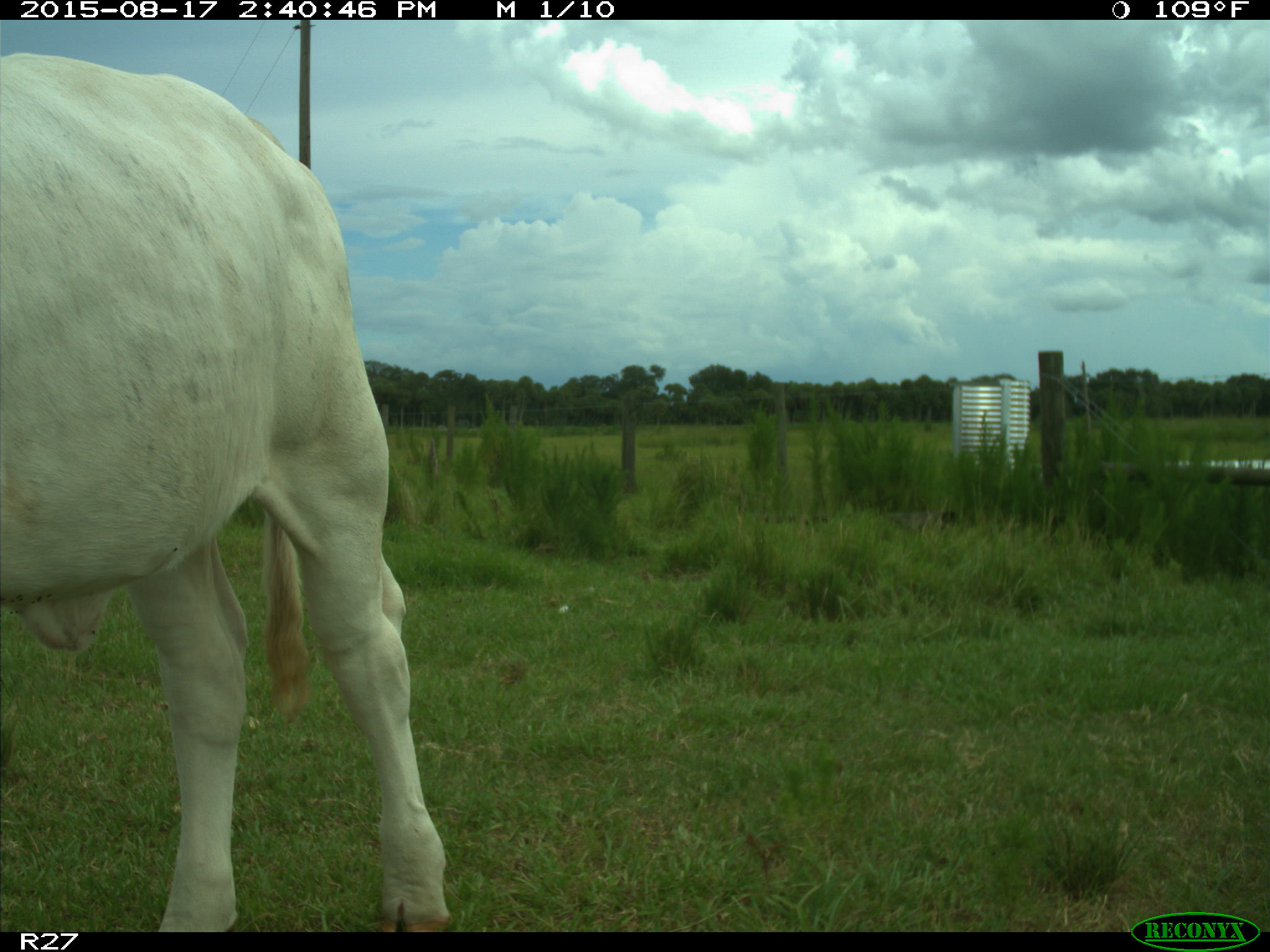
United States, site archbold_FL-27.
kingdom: Animalia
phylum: Chordata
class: Mammalia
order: Artiodactyla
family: Bovidae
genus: Bos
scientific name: Bos taurus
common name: domestic cow